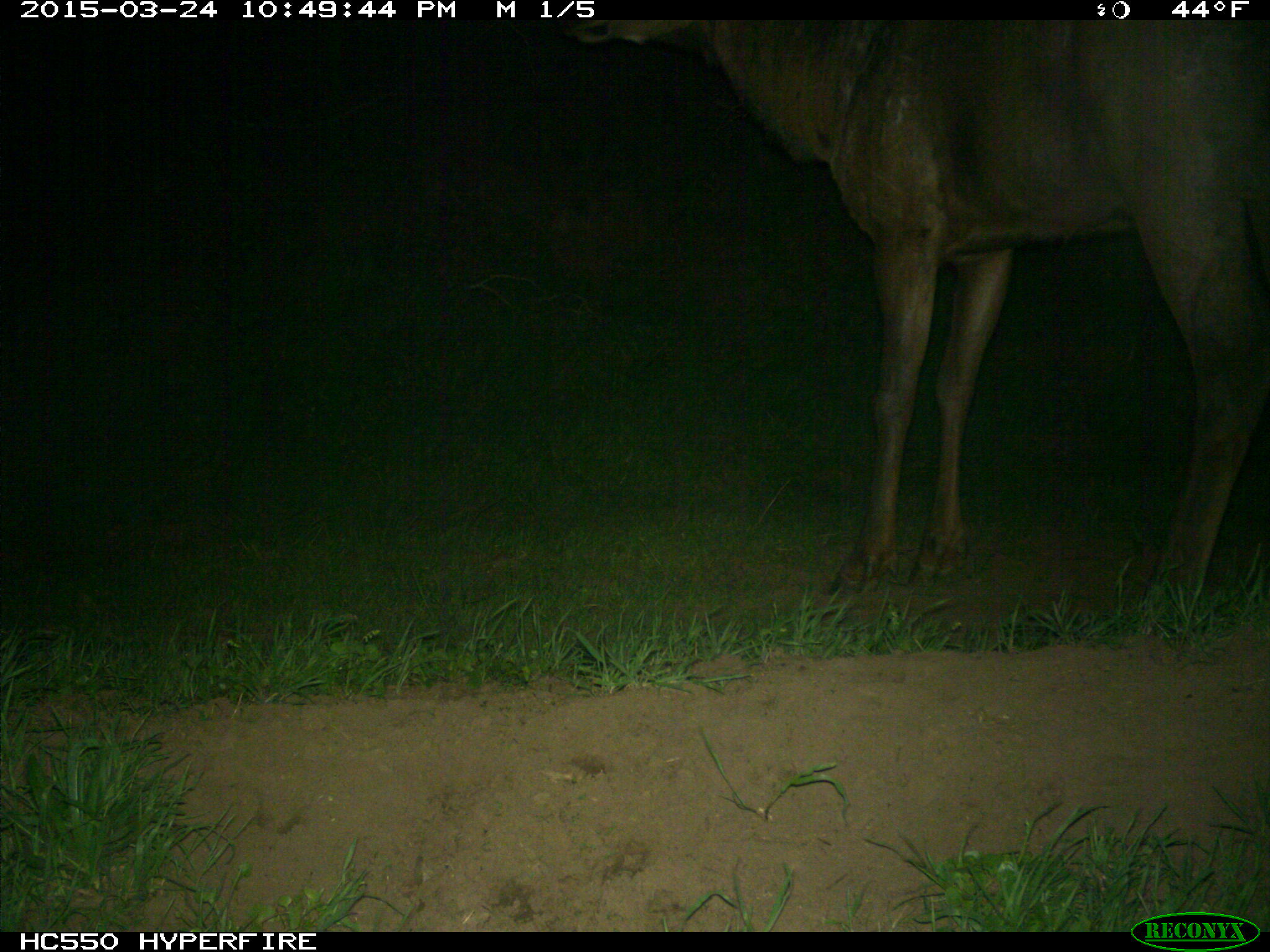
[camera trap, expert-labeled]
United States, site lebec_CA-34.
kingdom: Animalia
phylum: Chordata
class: Mammalia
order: Artiodactyla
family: Cervidae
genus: Cervus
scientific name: Cervus canadensis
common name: elk